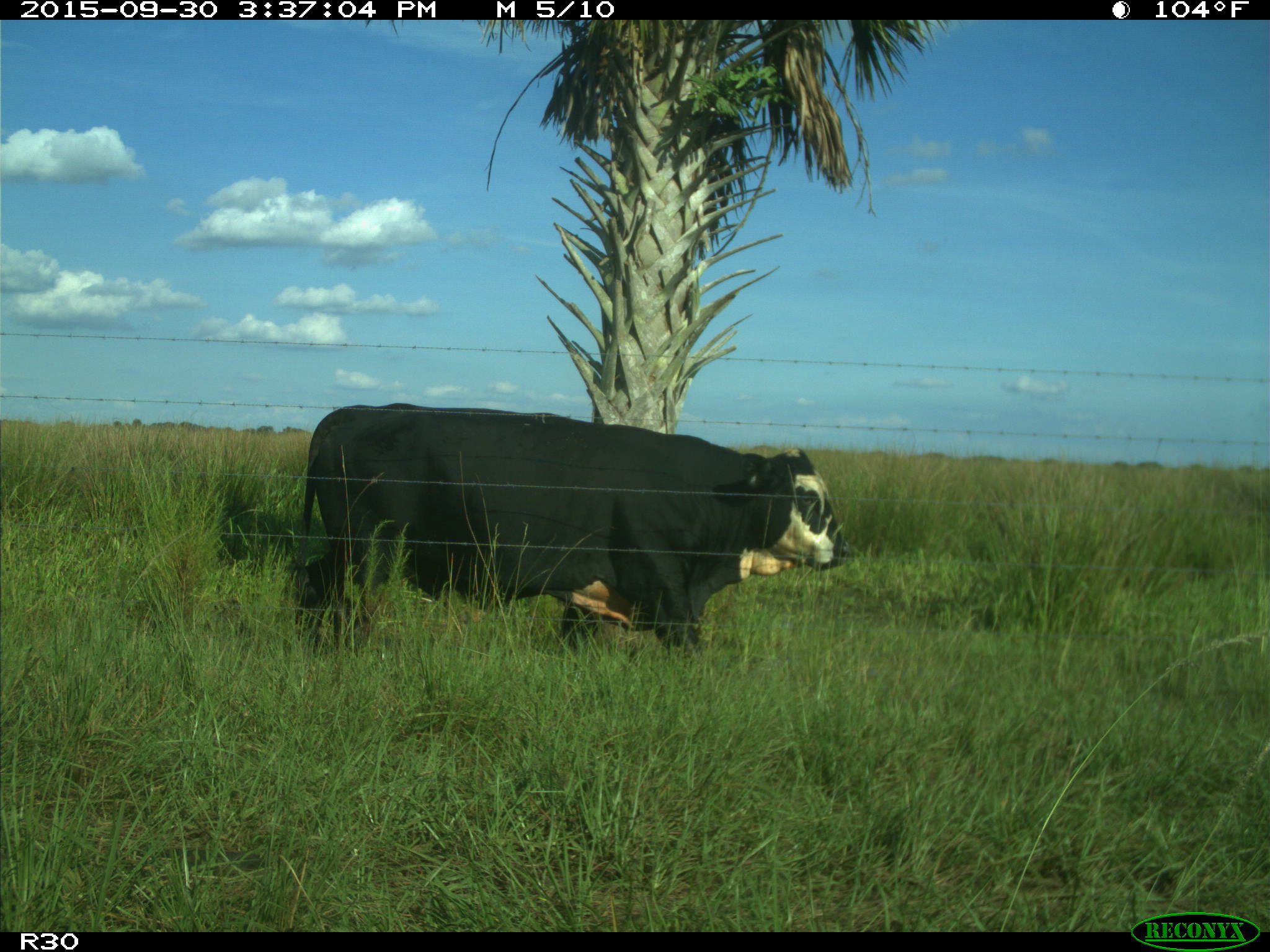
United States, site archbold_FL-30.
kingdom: Animalia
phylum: Chordata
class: Mammalia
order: Artiodactyla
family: Bovidae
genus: Bos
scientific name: Bos taurus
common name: domestic cow